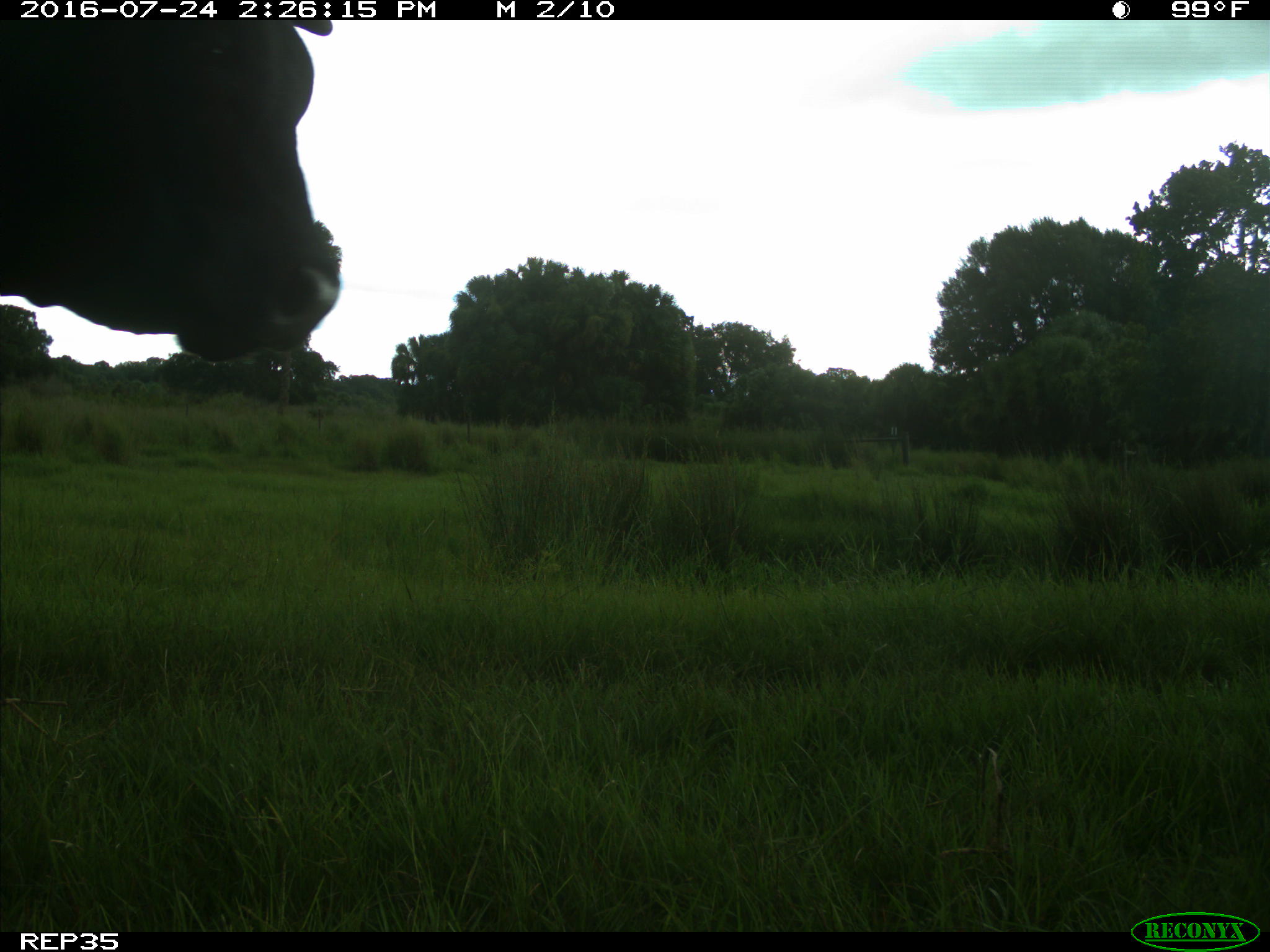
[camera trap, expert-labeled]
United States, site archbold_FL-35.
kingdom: Animalia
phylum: Chordata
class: Mammalia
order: Artiodactyla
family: Bovidae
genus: Bos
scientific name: Bos taurus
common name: domestic cow